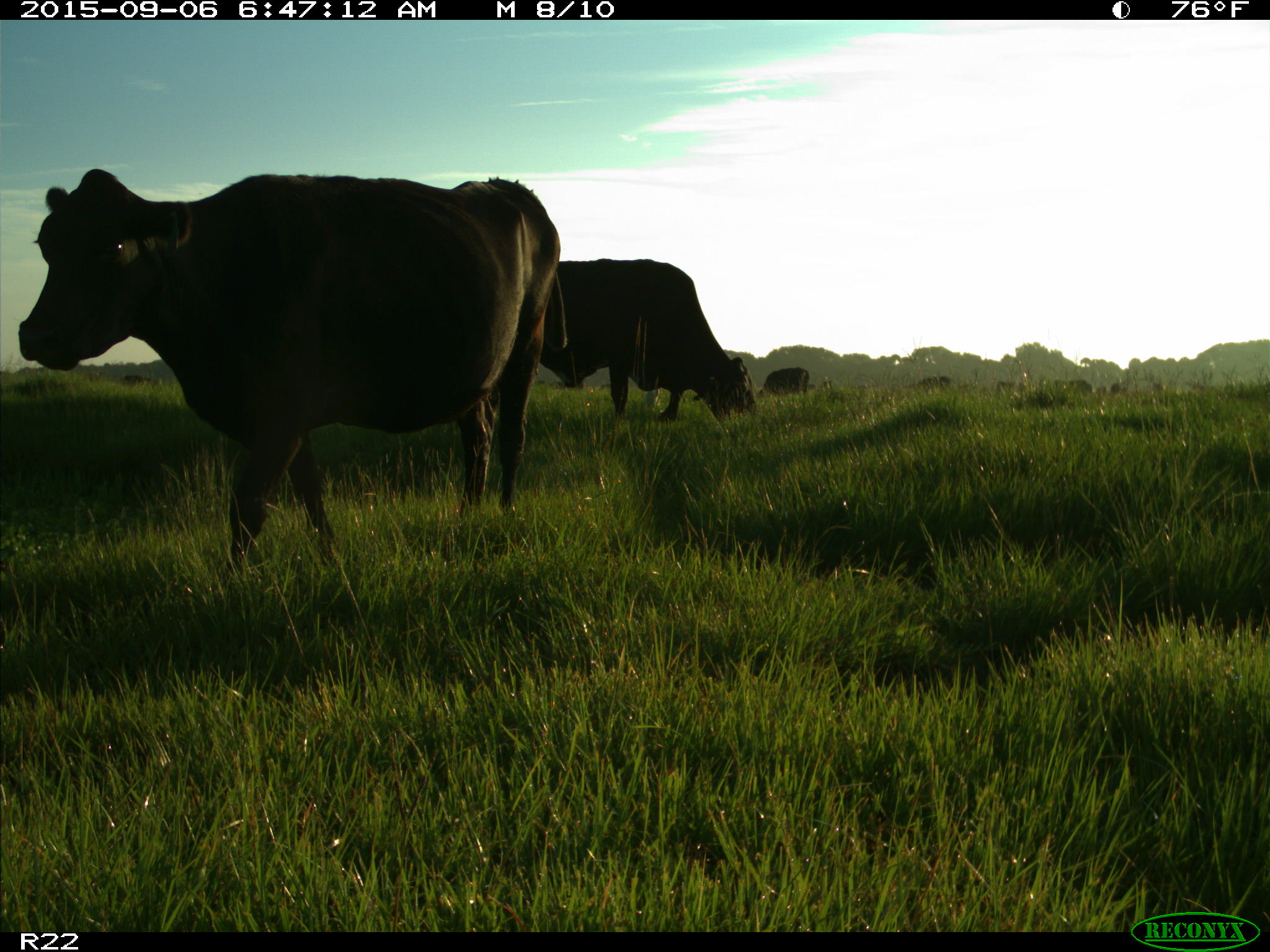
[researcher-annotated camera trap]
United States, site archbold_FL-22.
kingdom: Animalia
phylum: Chordata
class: Mammalia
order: Artiodactyla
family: Bovidae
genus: Bos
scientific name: Bos taurus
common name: domestic cow